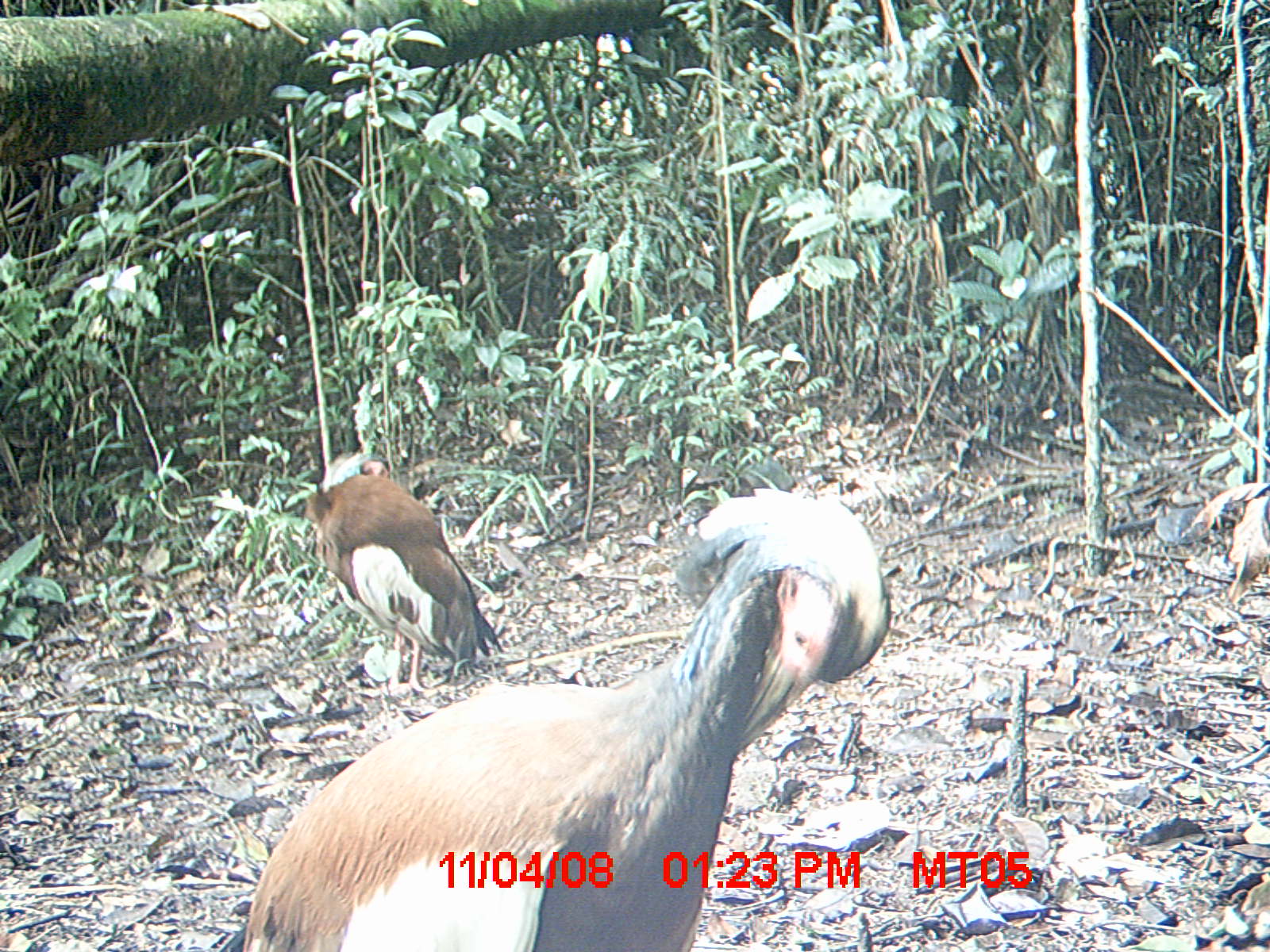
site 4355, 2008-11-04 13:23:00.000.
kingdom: Animalia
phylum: Chordata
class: Aves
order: Cuculiformes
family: Cuculidae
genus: Coua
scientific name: Coua serriana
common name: red-breasted coua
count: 2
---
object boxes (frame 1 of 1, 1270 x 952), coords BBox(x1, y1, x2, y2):
coua serriana: BBox(234, 486, 893, 950); BBox(301, 452, 502, 695)